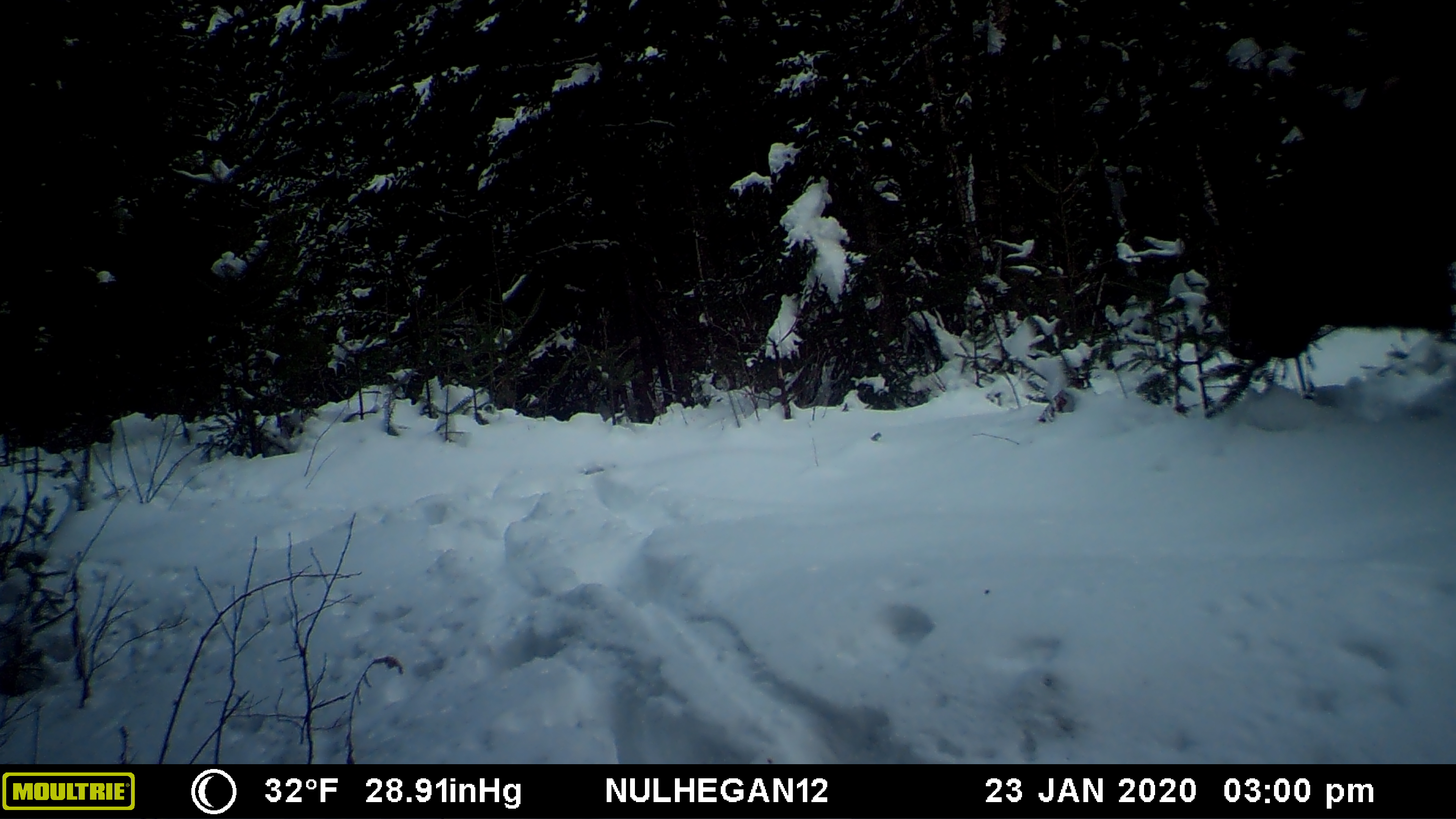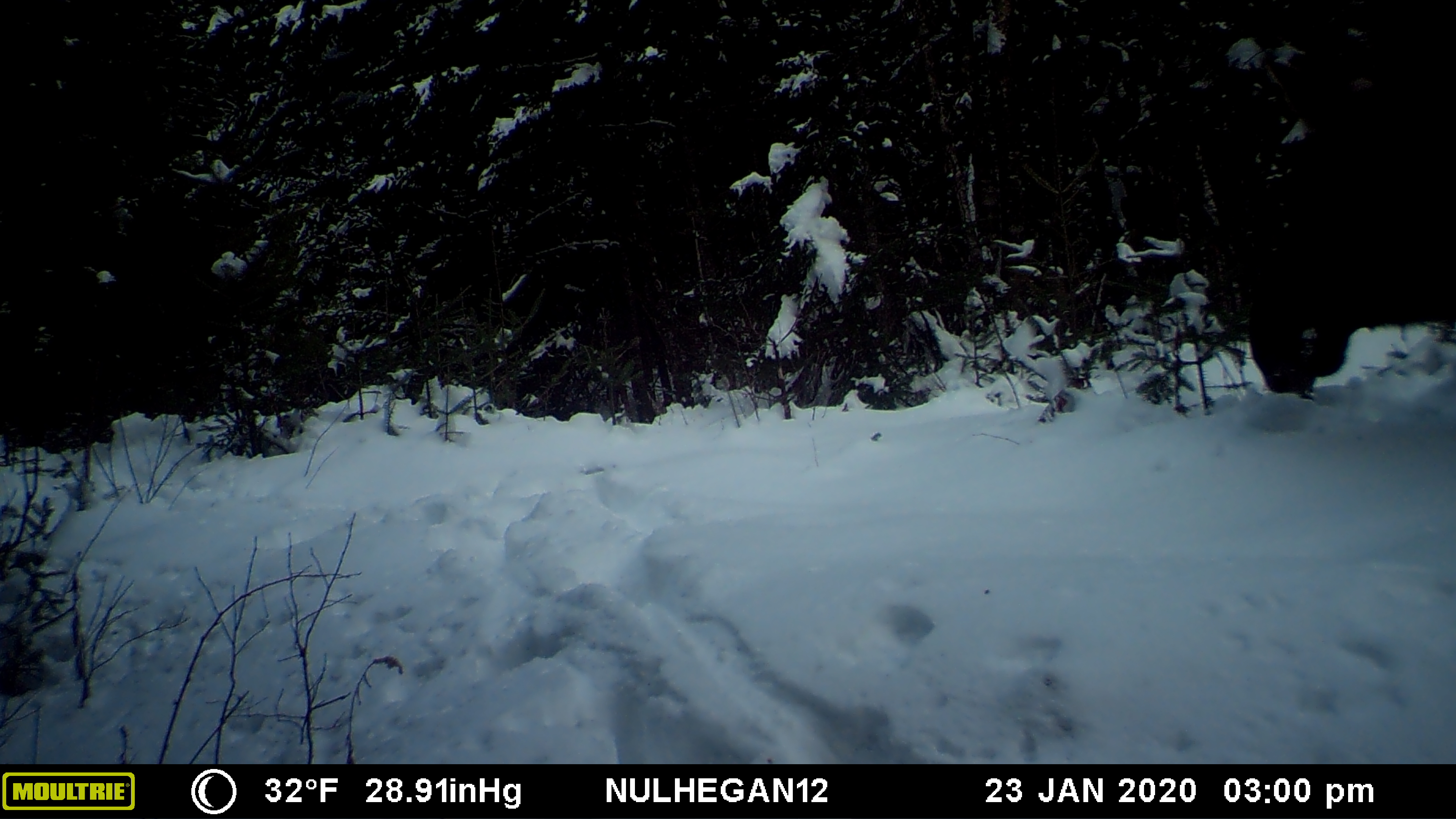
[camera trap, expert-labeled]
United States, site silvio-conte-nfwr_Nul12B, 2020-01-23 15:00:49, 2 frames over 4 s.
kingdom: Animalia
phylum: Chordata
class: Mammalia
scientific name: Mammalia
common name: mammal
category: mammal sp.